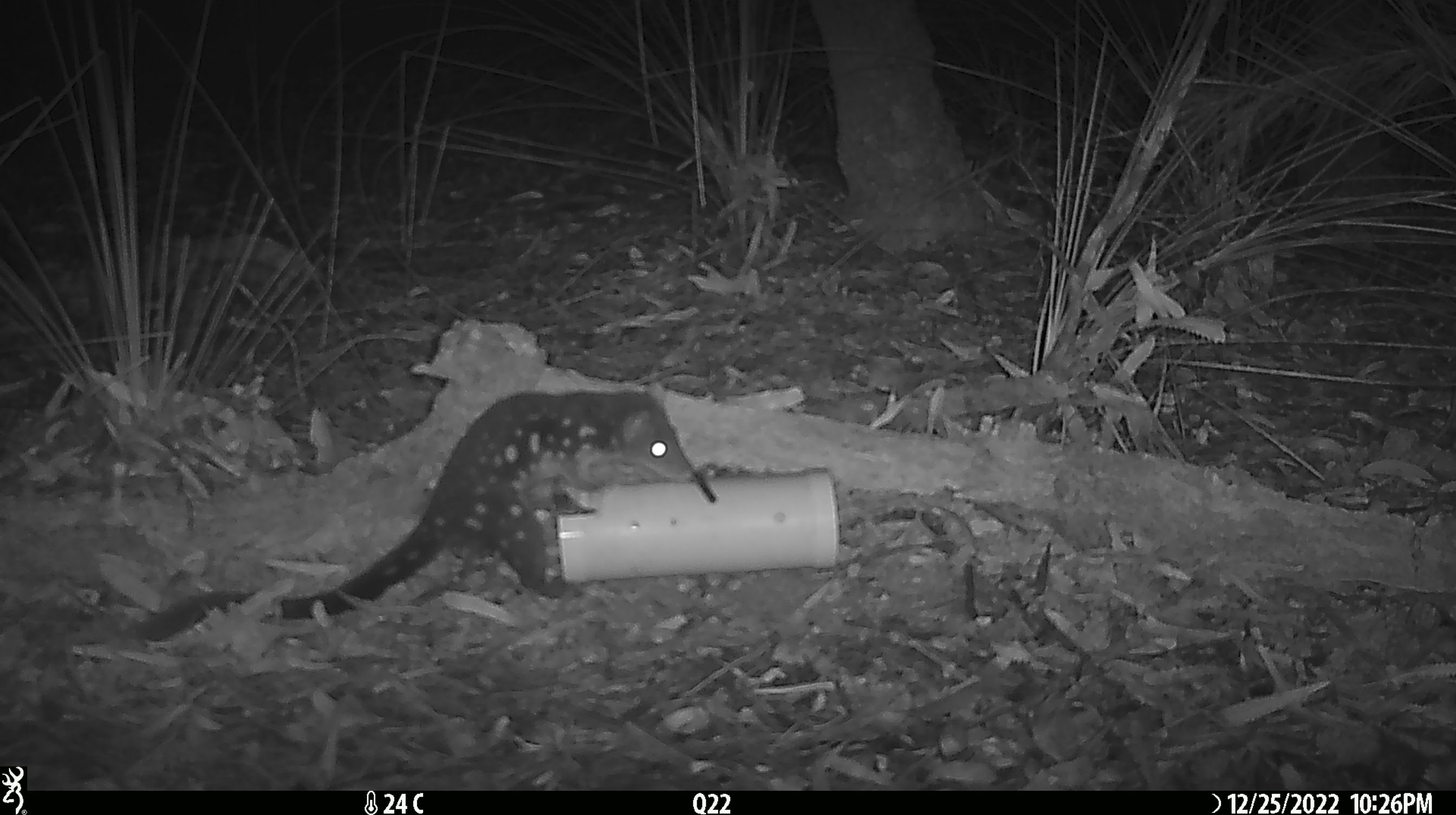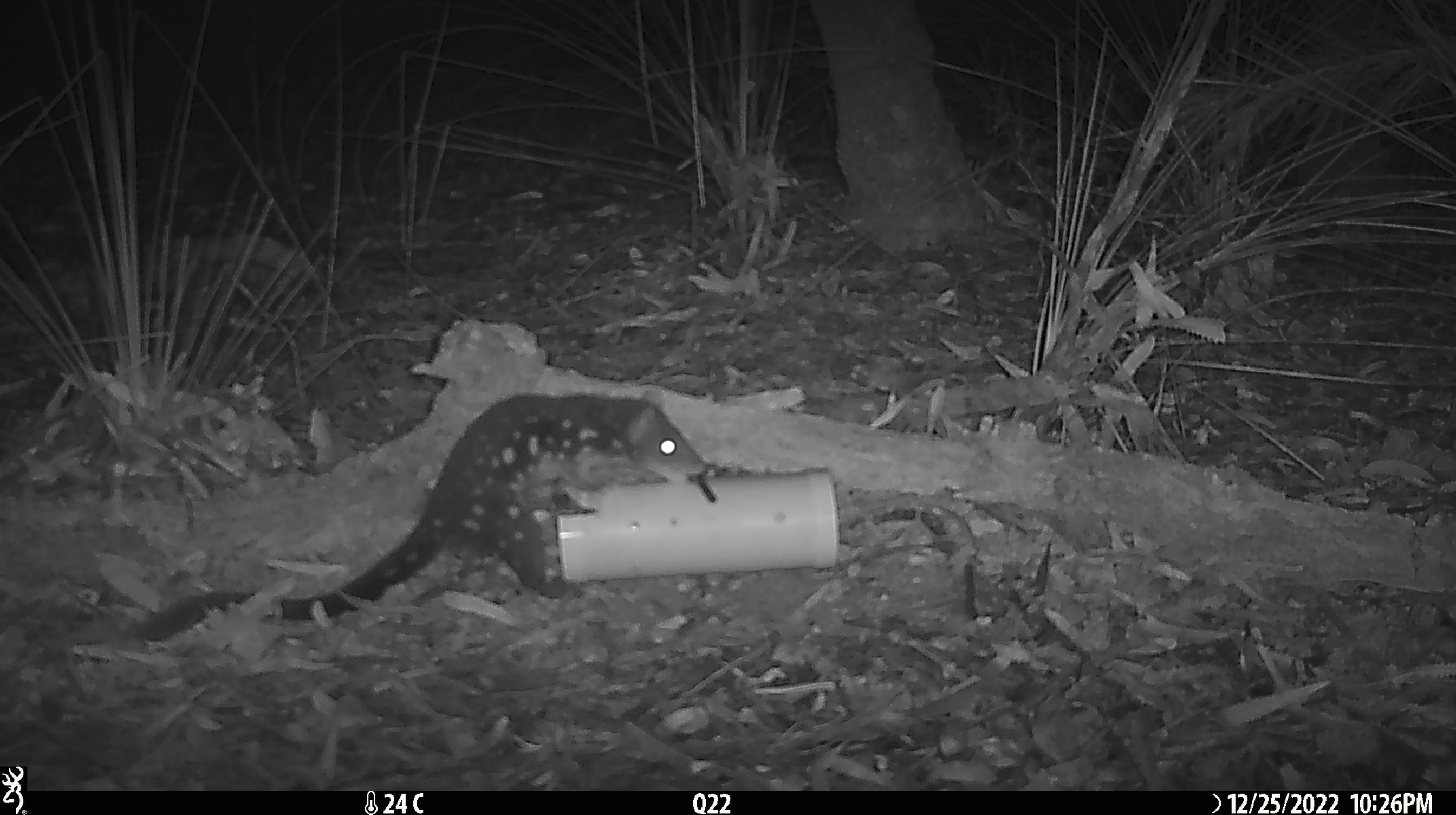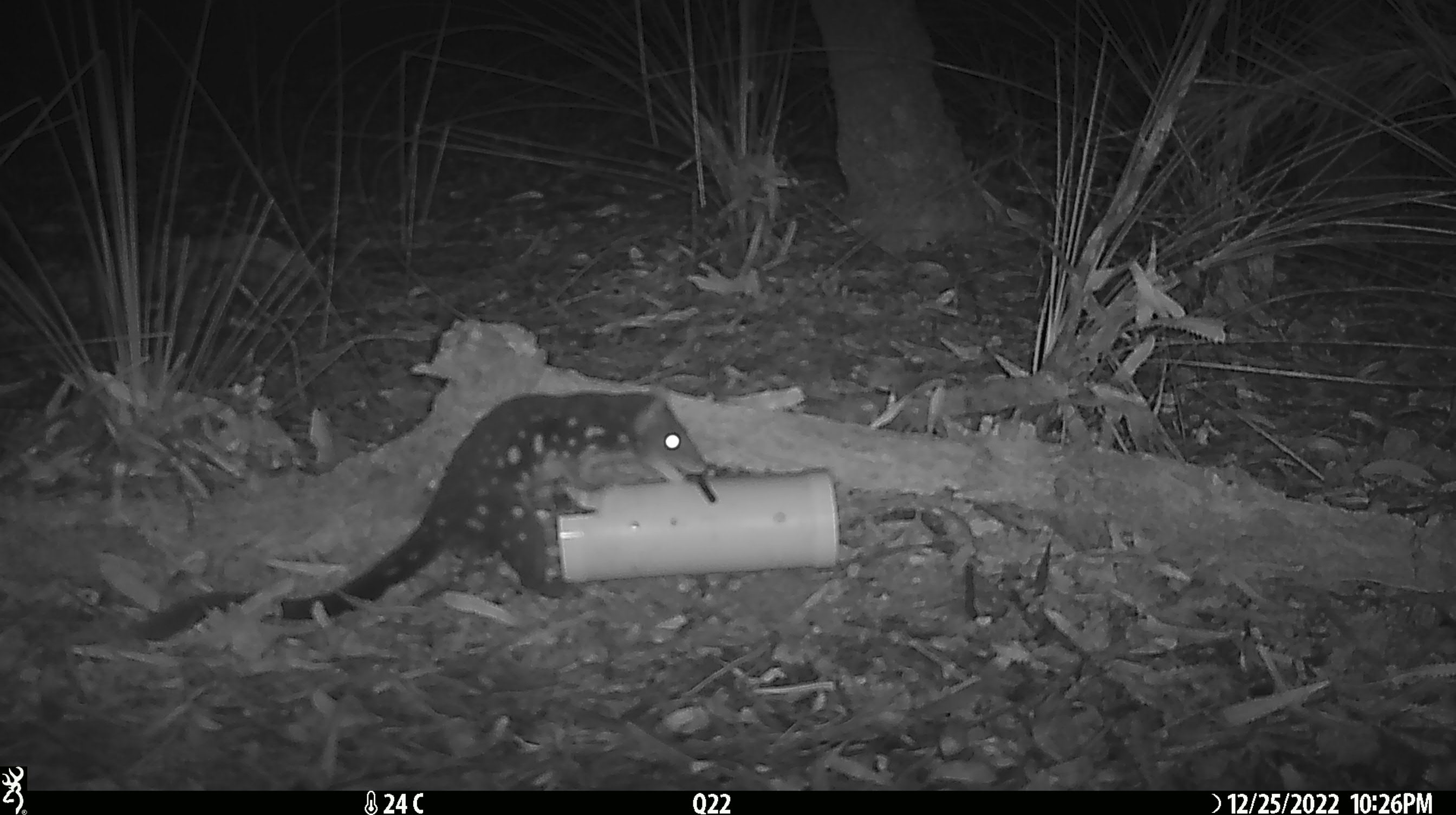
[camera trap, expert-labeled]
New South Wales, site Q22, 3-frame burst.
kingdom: Animalia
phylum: Chordata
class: Mammalia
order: Dasyuromorphia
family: Dasyuridae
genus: Dasyurus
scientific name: Dasyurus maculatus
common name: spotted-tailed quoll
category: quoll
Quoll (spotted-tailed quoll) (Dasyurus maculatus).